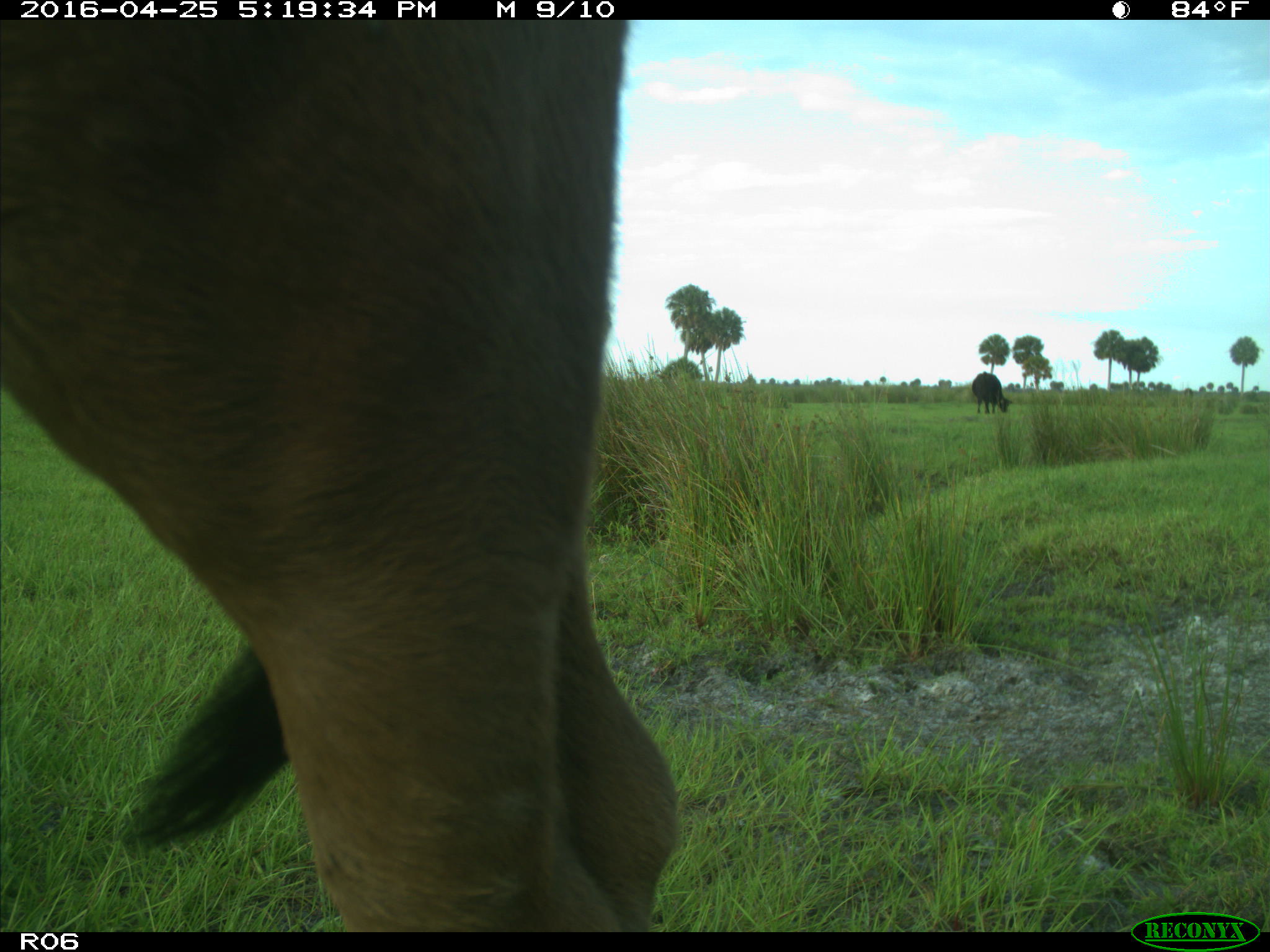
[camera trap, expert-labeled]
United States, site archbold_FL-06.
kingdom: Animalia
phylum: Chordata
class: Mammalia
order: Artiodactyla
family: Bovidae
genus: Bos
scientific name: Bos taurus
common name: domestic cow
Bos taurus (domestic cow).